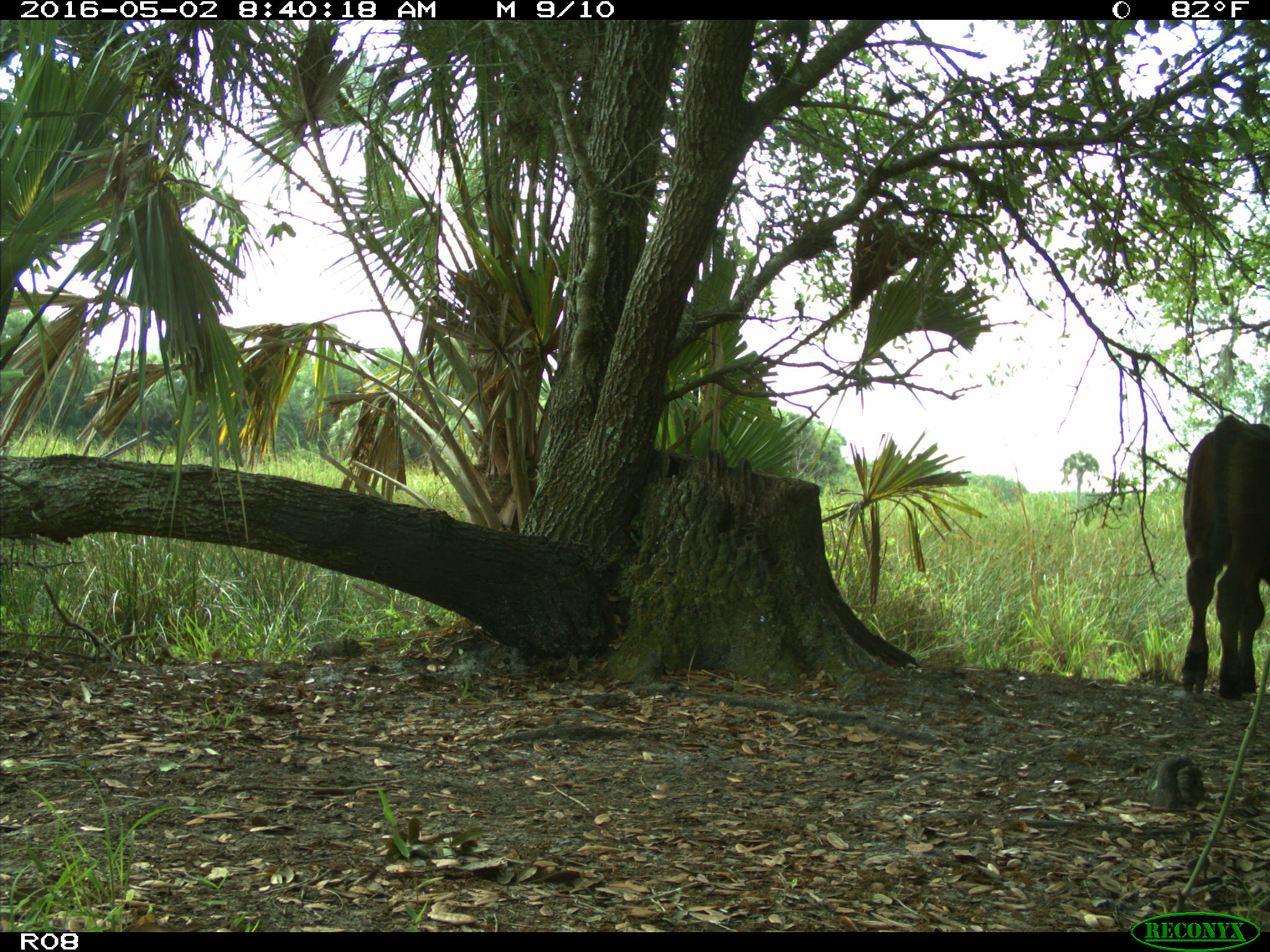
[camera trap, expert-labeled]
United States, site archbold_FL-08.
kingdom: Animalia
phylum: Chordata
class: Mammalia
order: Artiodactyla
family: Bovidae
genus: Bos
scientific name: Bos taurus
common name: domestic cow